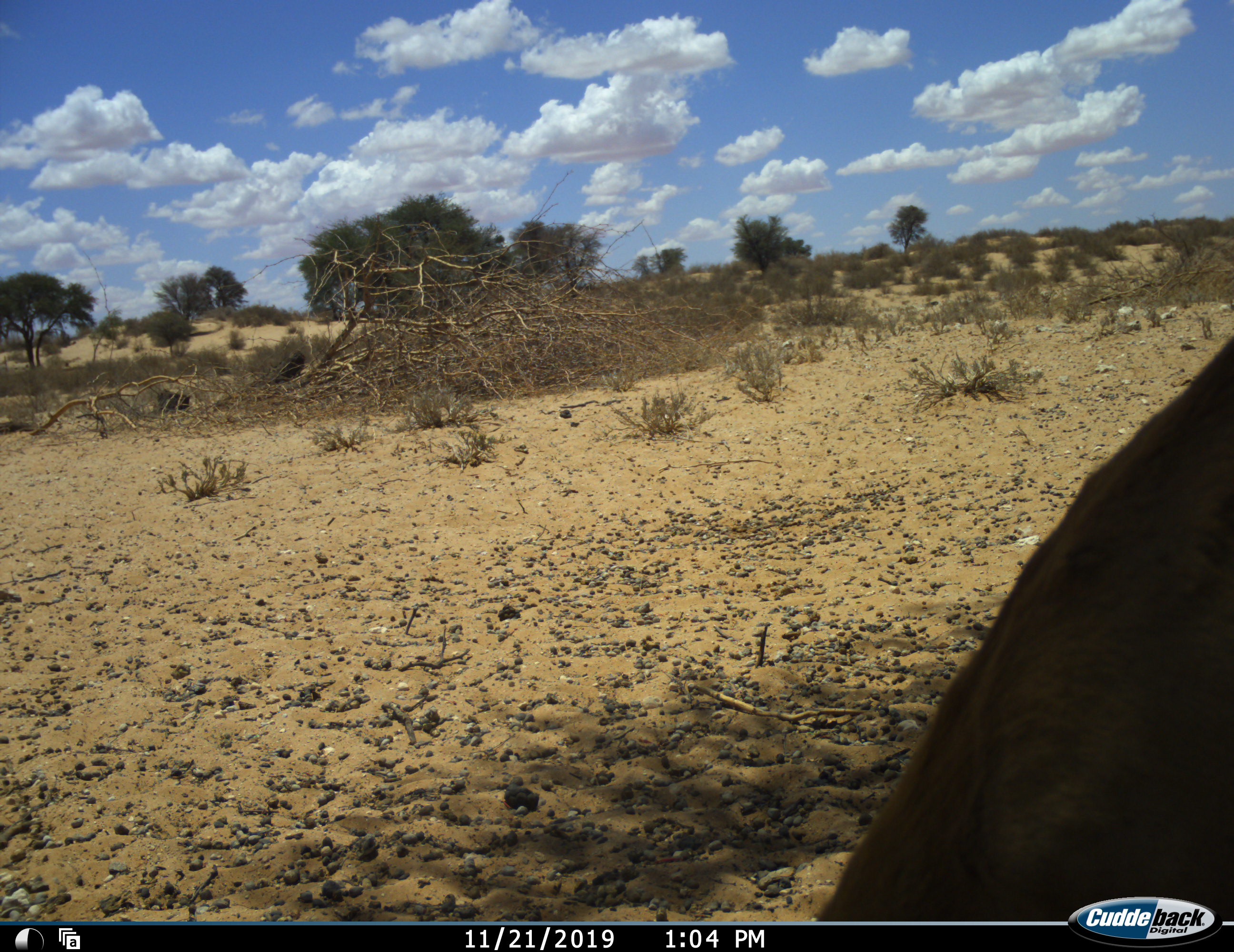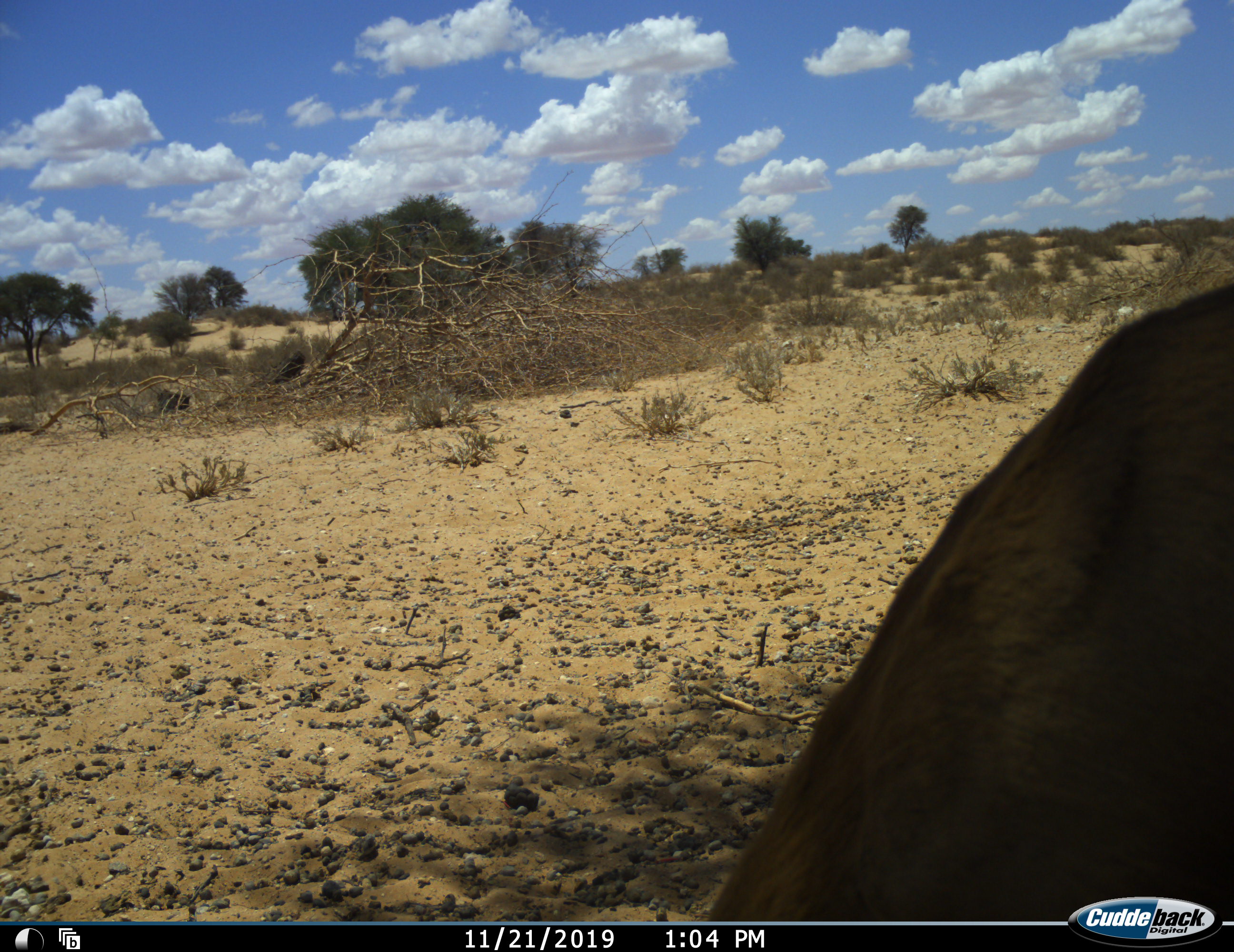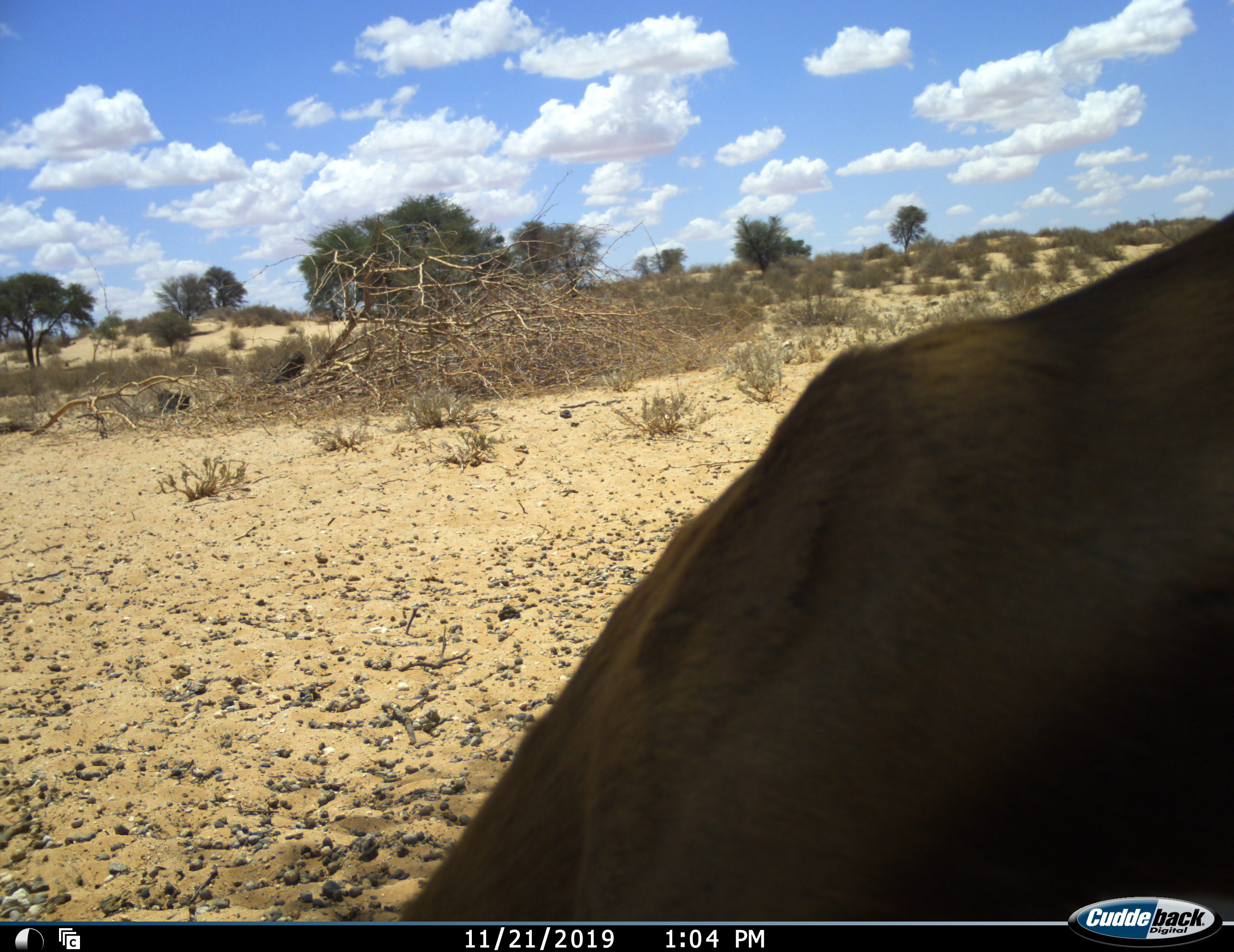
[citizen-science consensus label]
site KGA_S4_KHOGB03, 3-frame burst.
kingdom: Animalia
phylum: Chordata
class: Mammalia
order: Artiodactyla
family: Bovidae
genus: Antidorcas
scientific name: Antidorcas marsupialis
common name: springbok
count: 1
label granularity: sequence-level